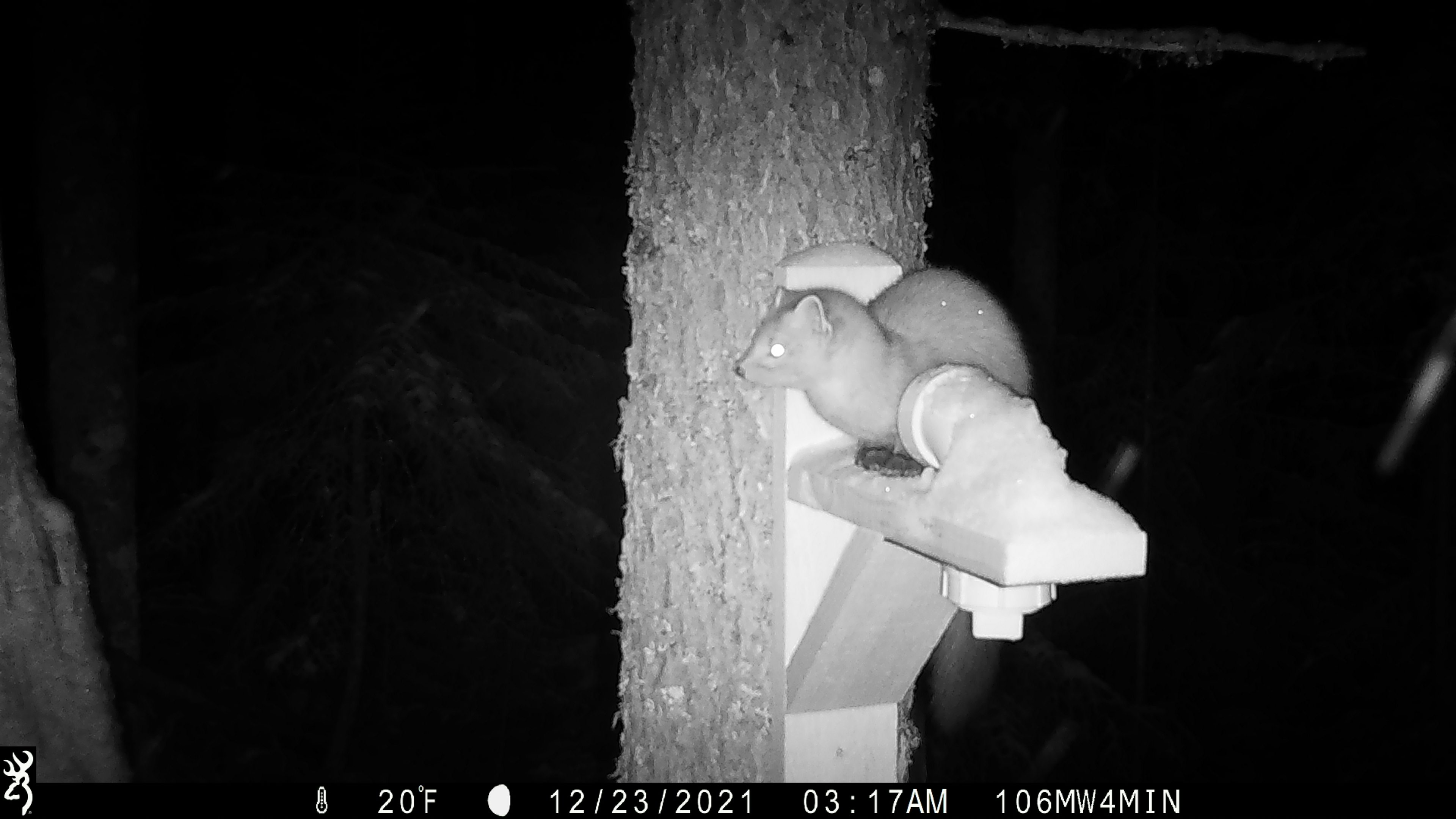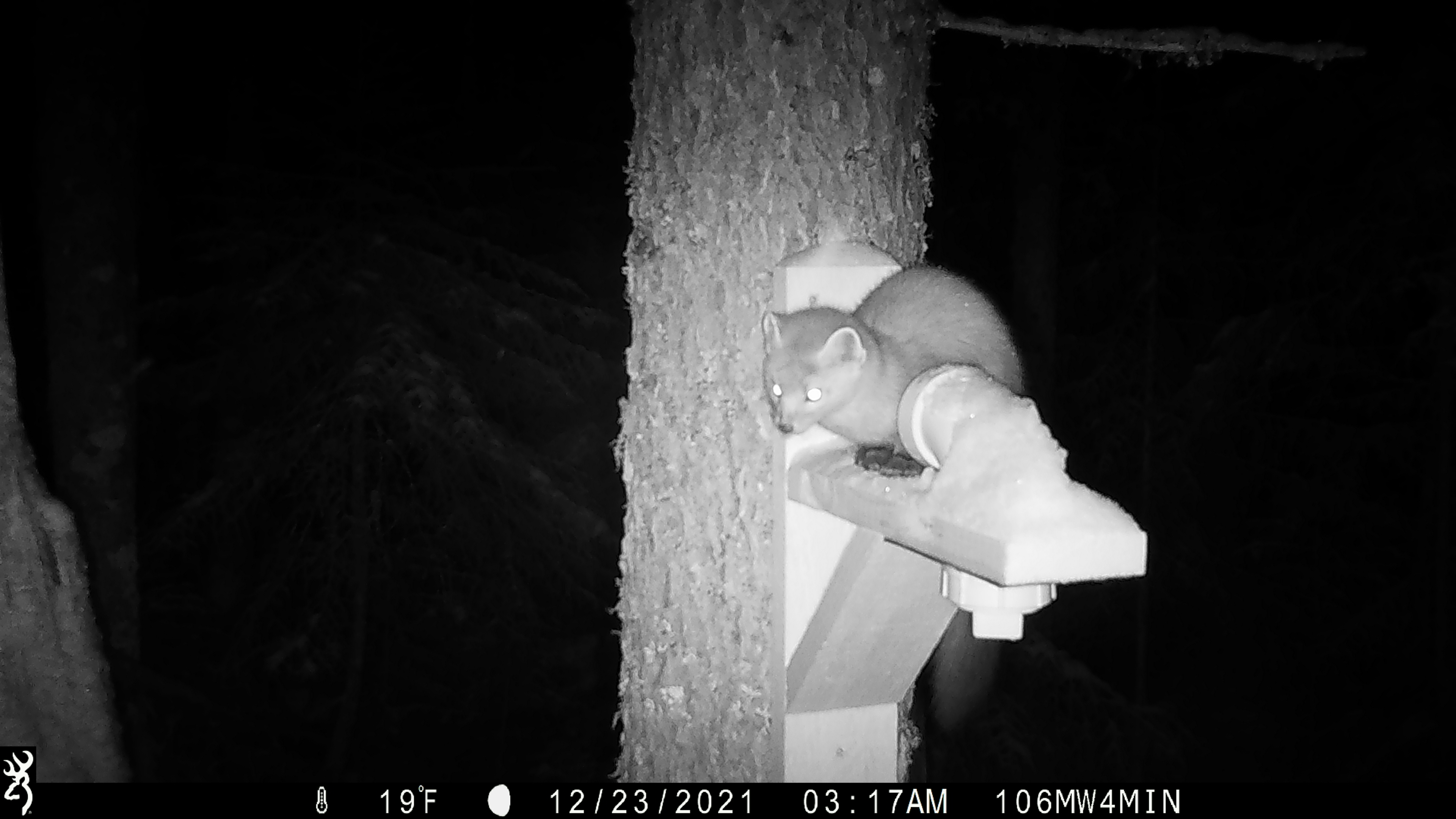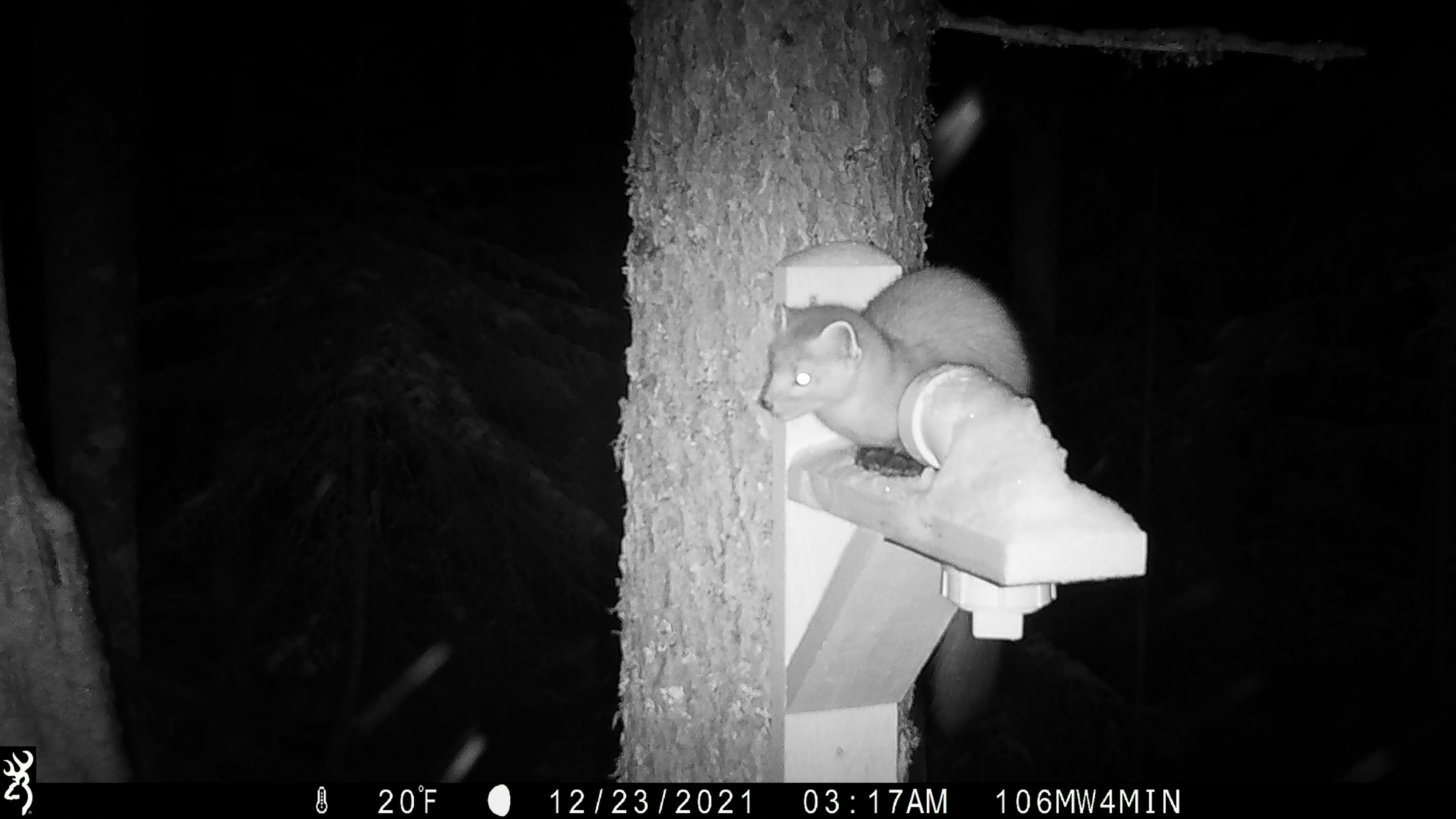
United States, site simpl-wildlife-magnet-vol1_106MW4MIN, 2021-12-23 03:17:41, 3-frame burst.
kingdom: Animalia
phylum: Chordata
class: Mammalia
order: Carnivora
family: Mustelidae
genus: Martes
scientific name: Martes americana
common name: american marten